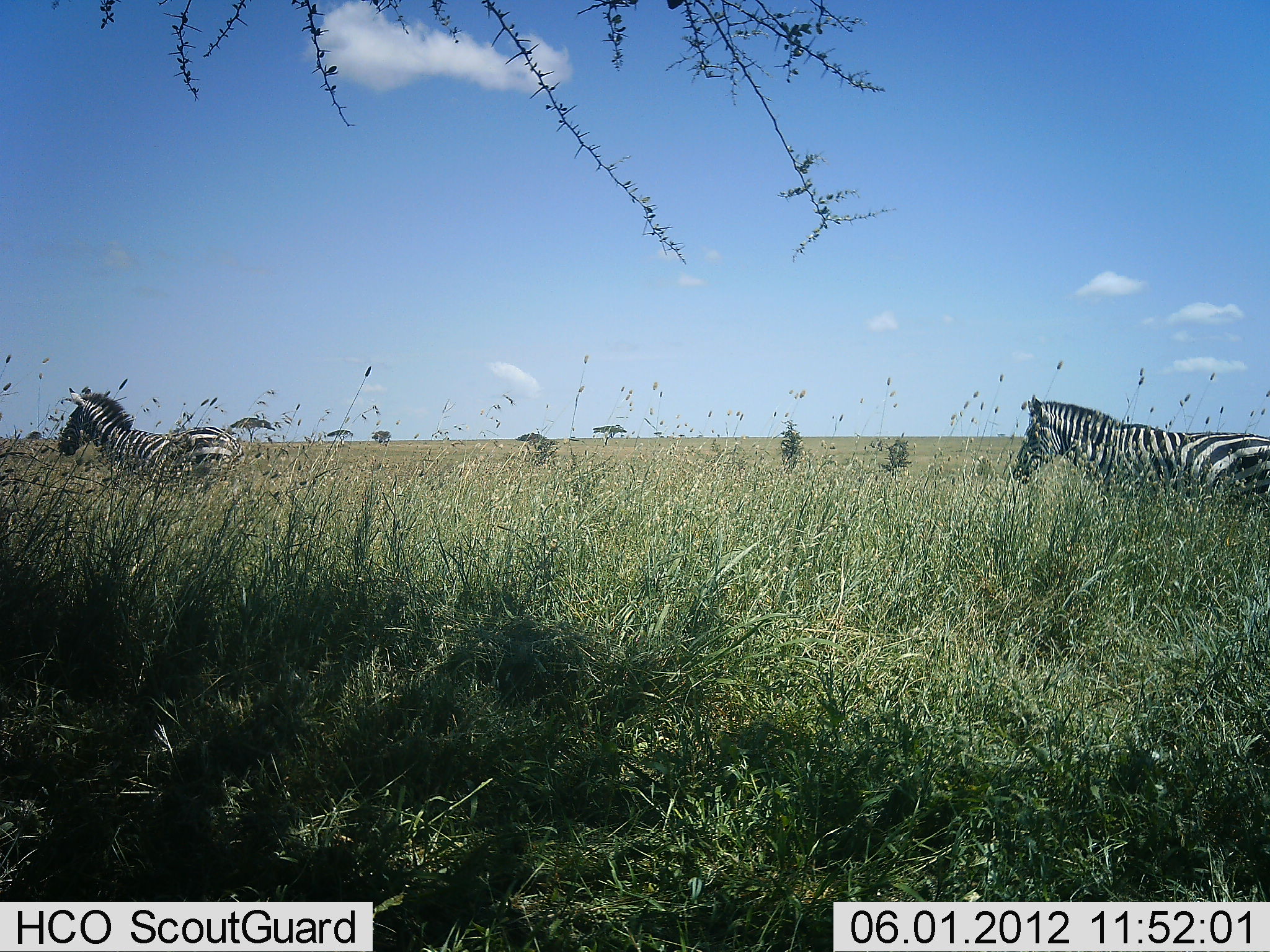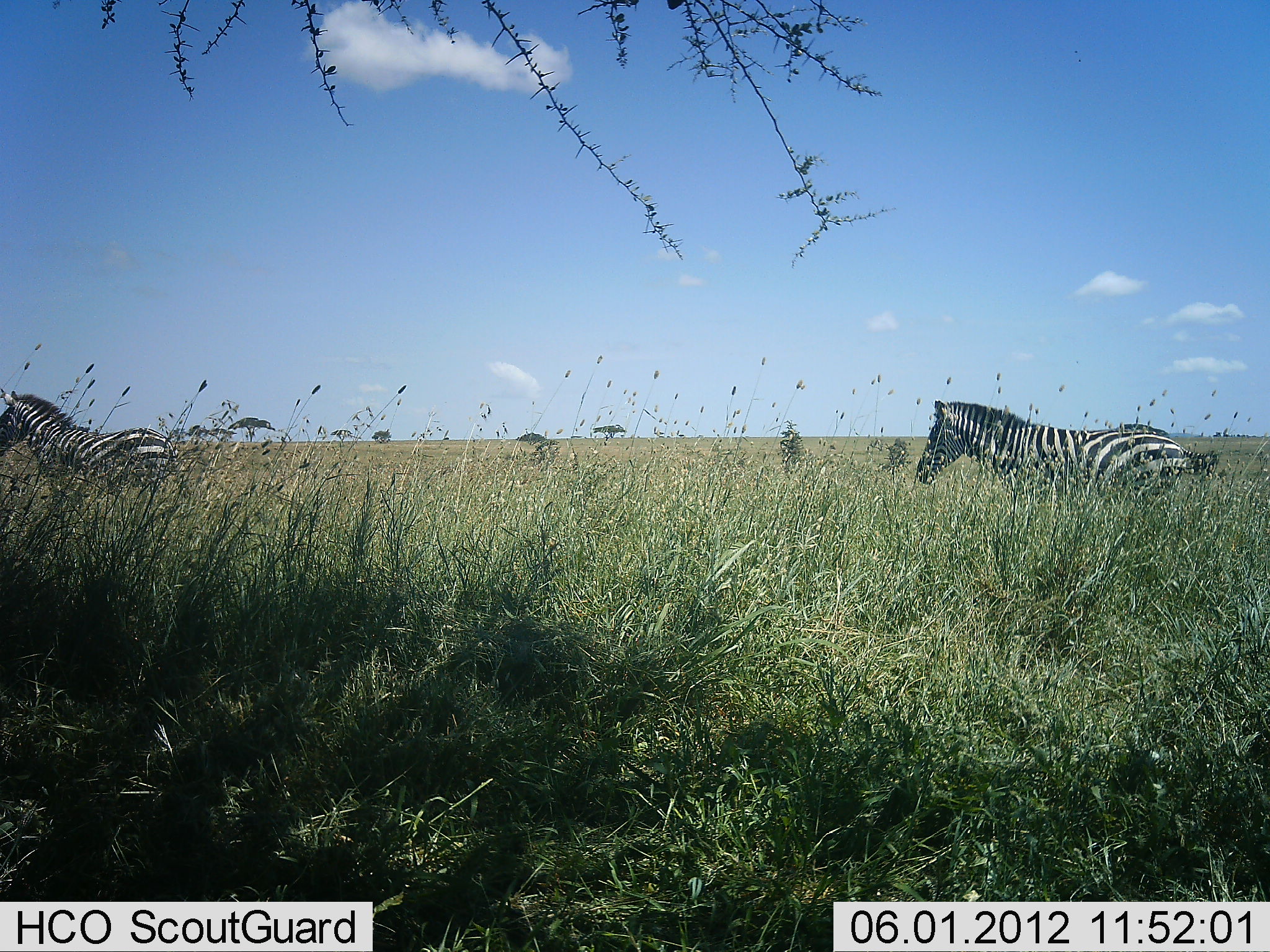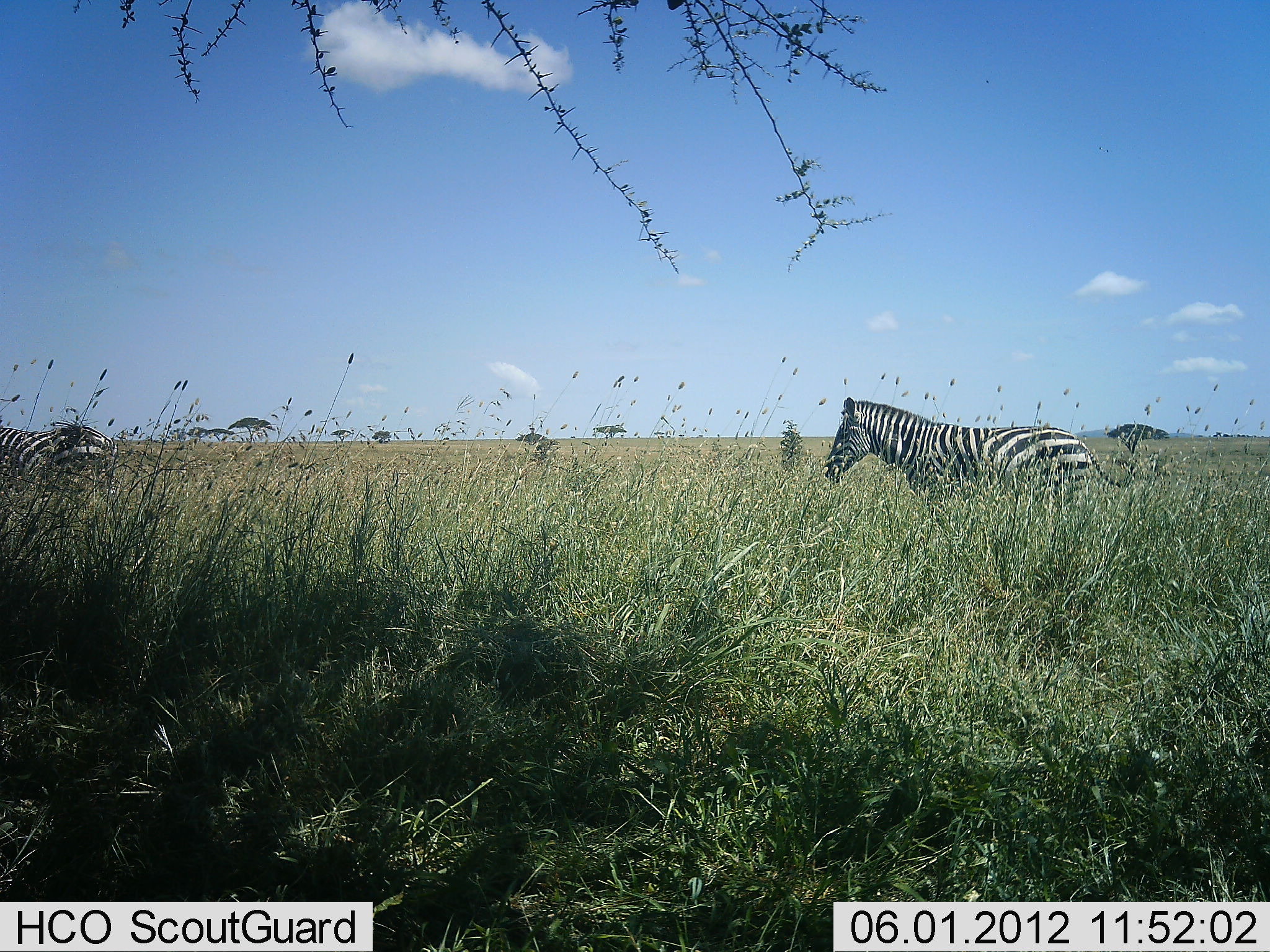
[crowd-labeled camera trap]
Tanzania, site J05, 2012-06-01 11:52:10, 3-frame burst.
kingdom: Animalia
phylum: Chordata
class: Mammalia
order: Perissodactyla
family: Equidae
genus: Equus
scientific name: Equus quagga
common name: plains zebra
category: zebra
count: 2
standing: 0%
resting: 0%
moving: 100%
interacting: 0%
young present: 0%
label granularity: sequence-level